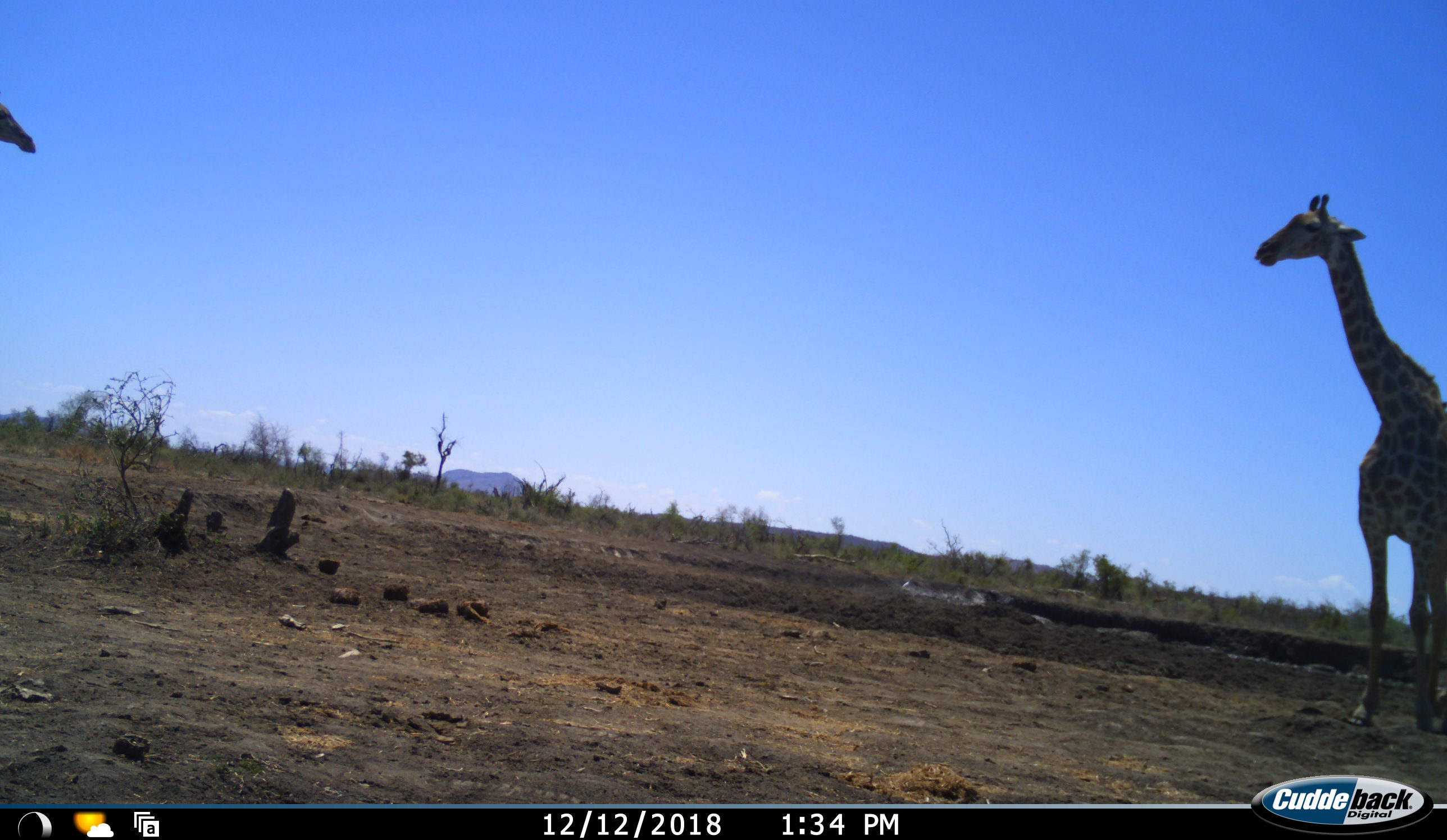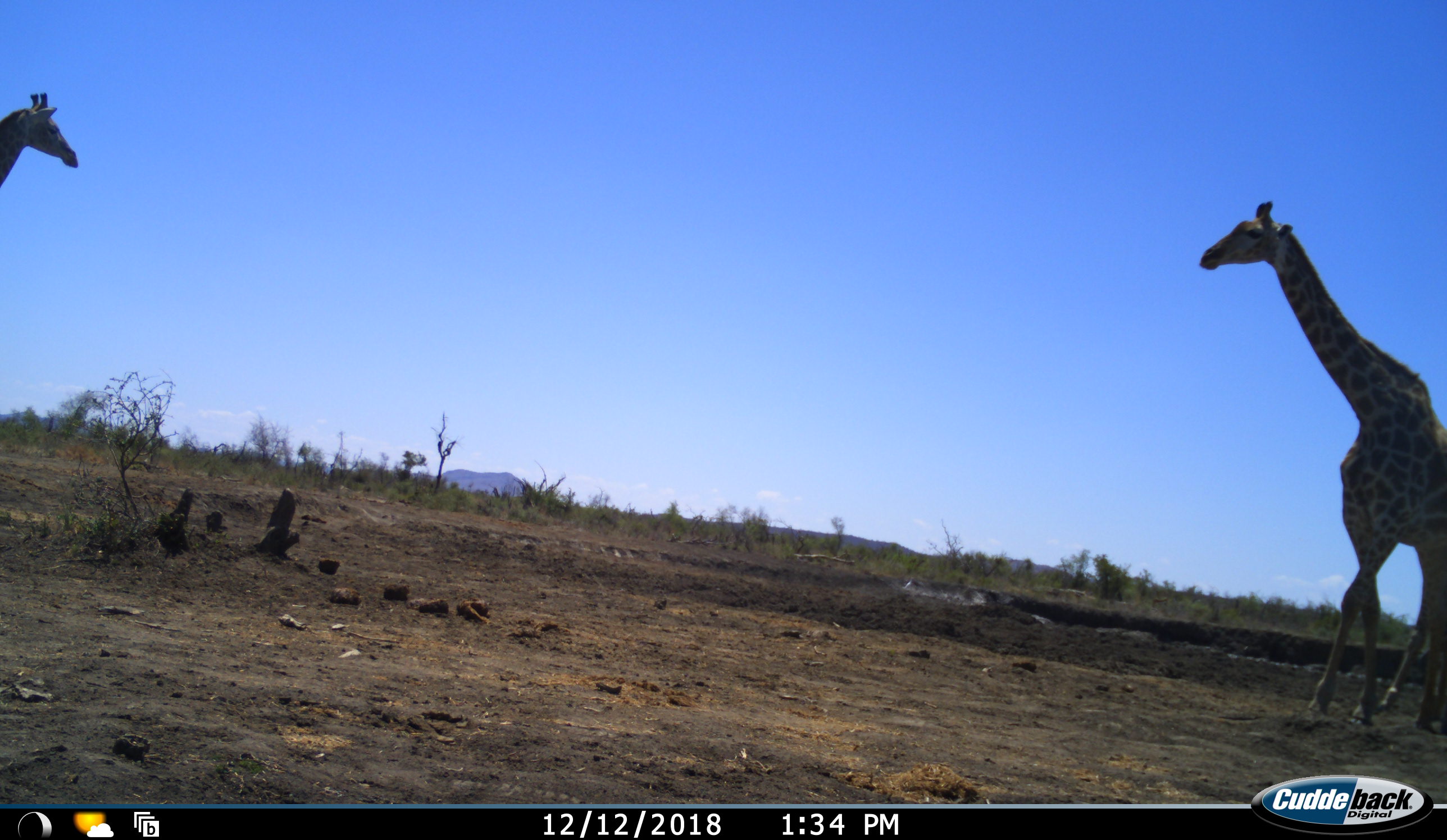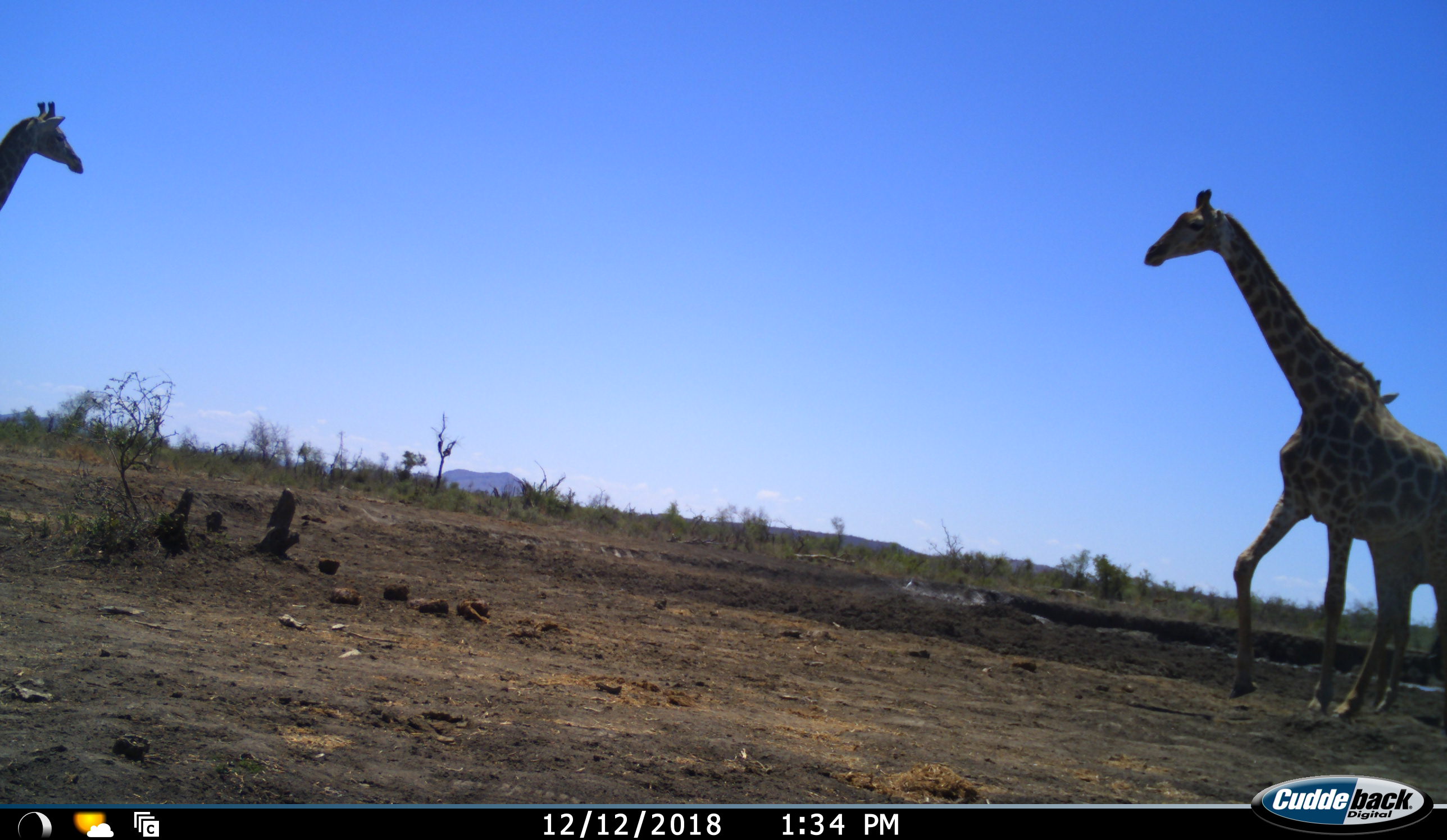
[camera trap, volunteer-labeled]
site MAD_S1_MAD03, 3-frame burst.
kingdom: Animalia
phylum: Chordata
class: Mammalia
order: Artiodactyla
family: Giraffidae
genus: Giraffa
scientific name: Giraffa camelopardalis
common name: giraffe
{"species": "giraffe (Giraffa camelopardalis)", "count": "2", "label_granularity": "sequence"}